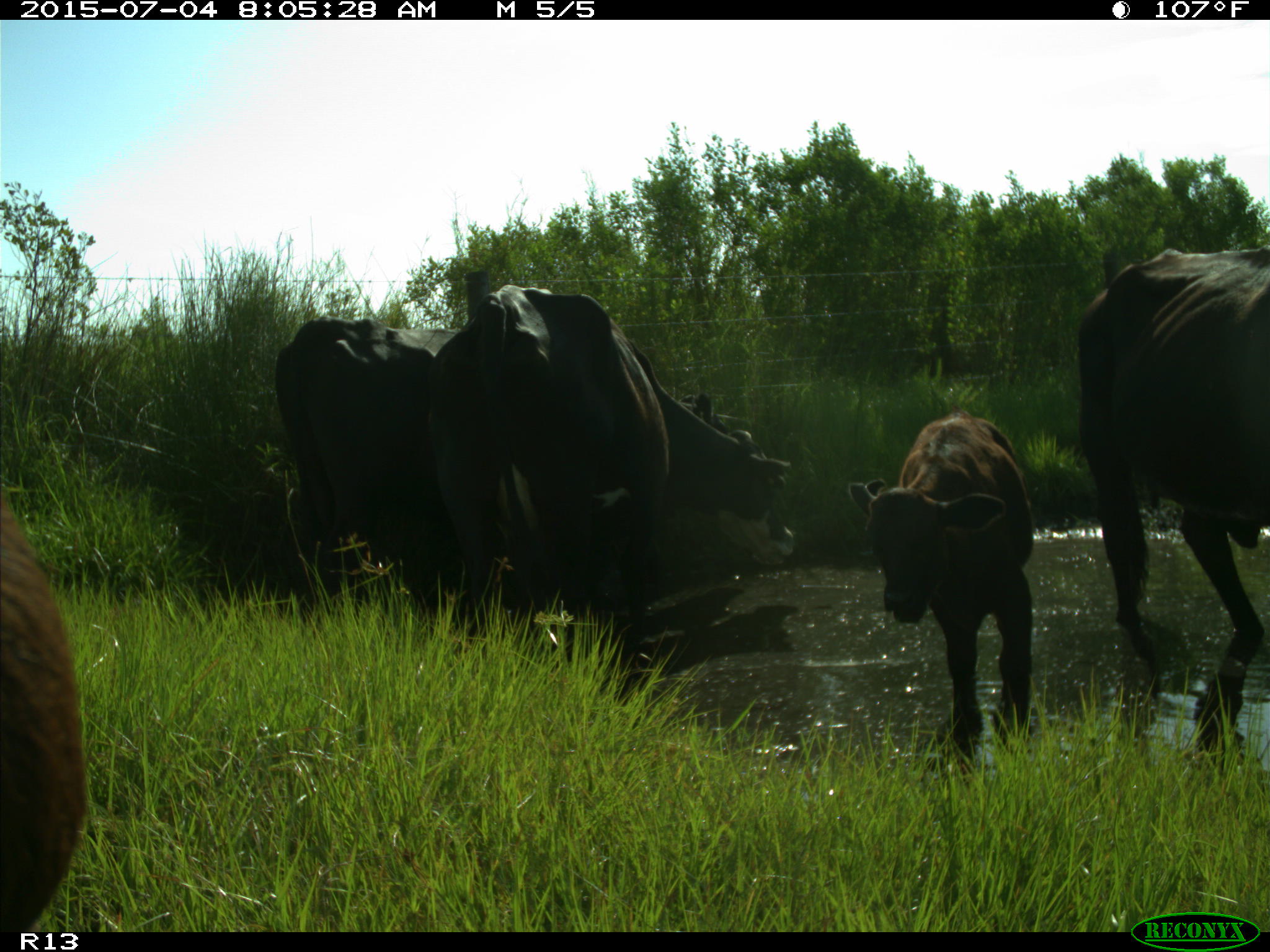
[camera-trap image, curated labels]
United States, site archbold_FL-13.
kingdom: Animalia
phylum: Chordata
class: Mammalia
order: Artiodactyla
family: Bovidae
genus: Bos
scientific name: Bos taurus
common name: domestic cow